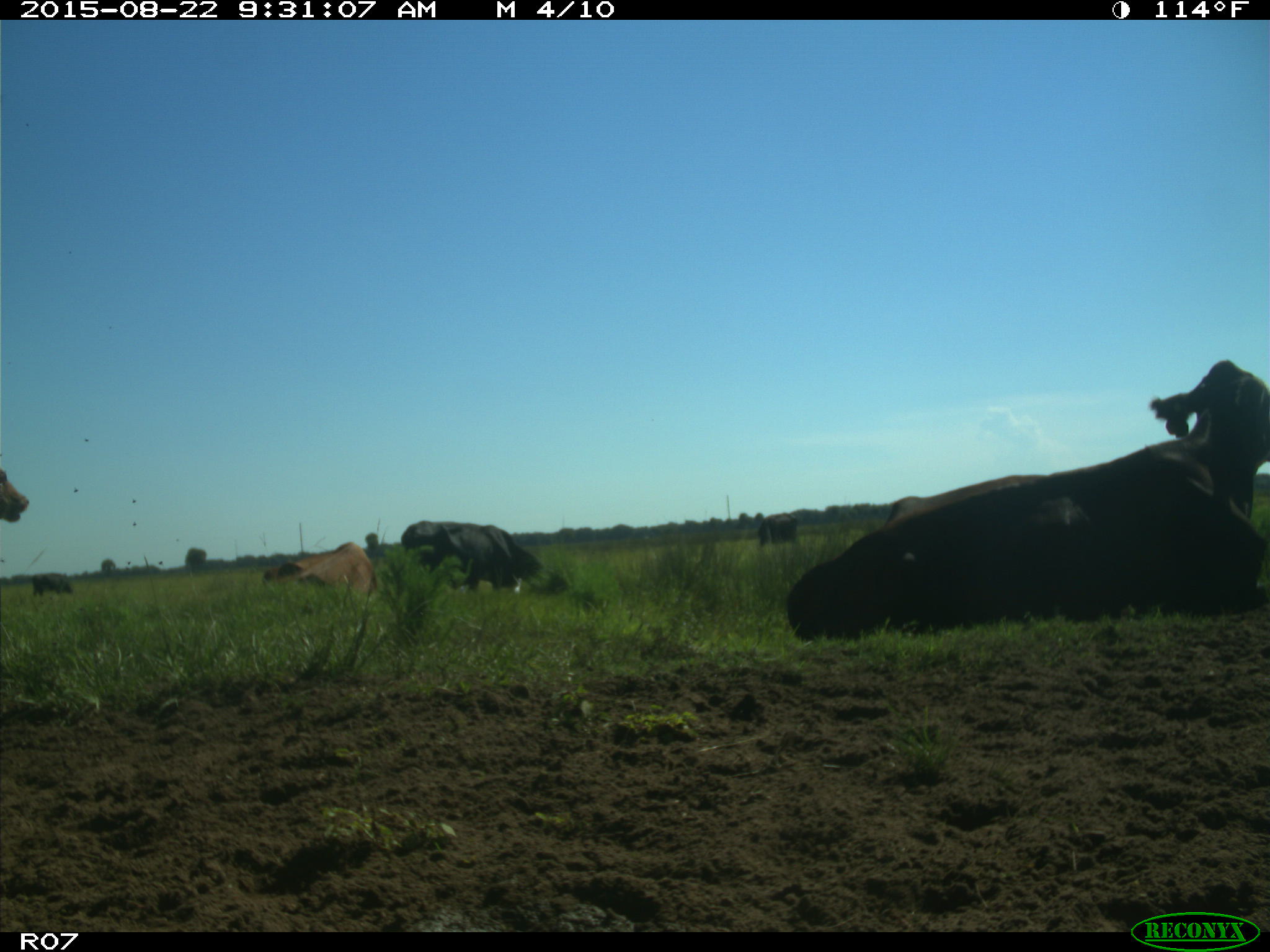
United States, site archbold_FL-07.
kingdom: Animalia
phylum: Chordata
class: Mammalia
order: Artiodactyla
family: Bovidae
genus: Bos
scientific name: Bos taurus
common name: domestic cow